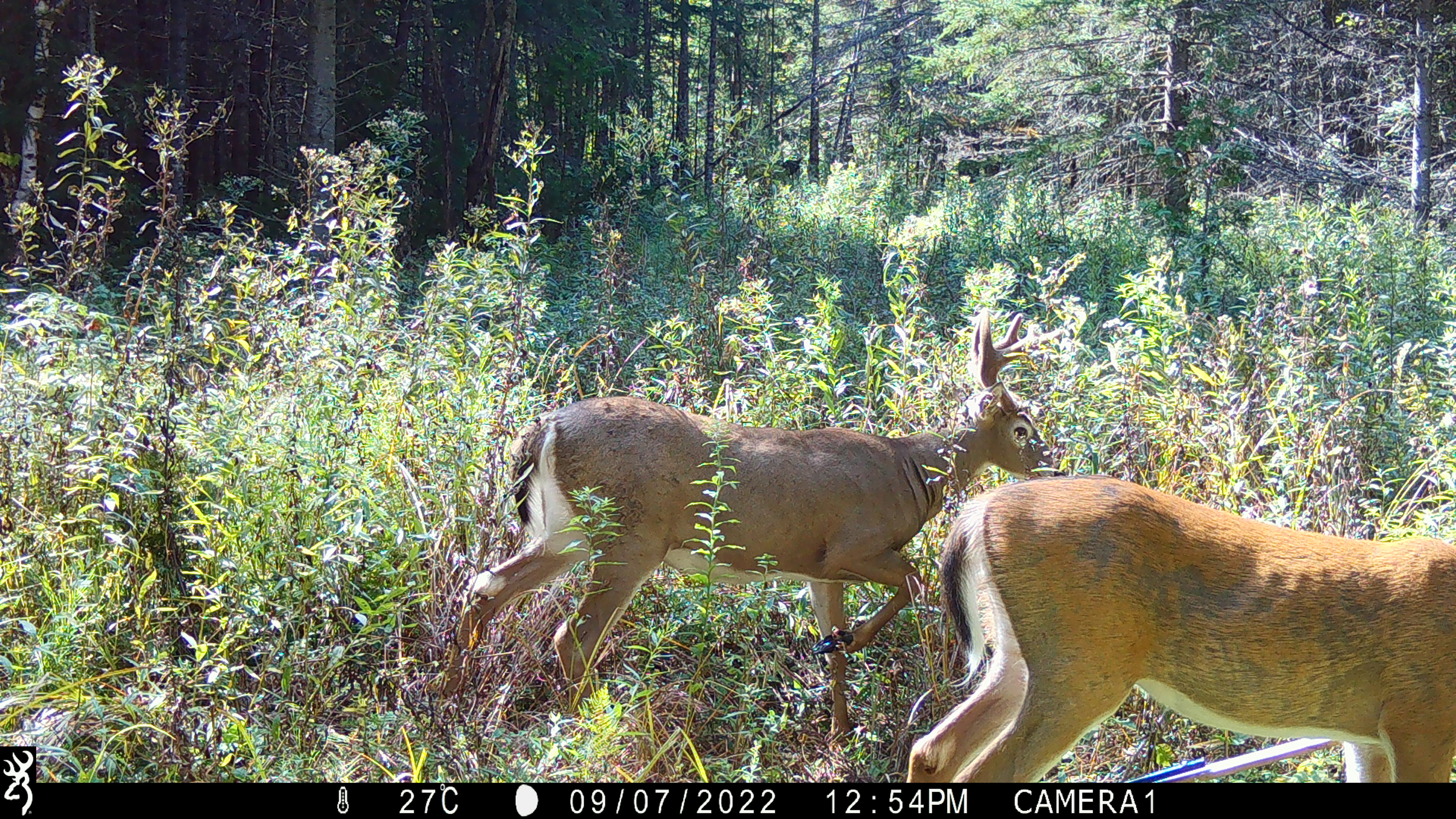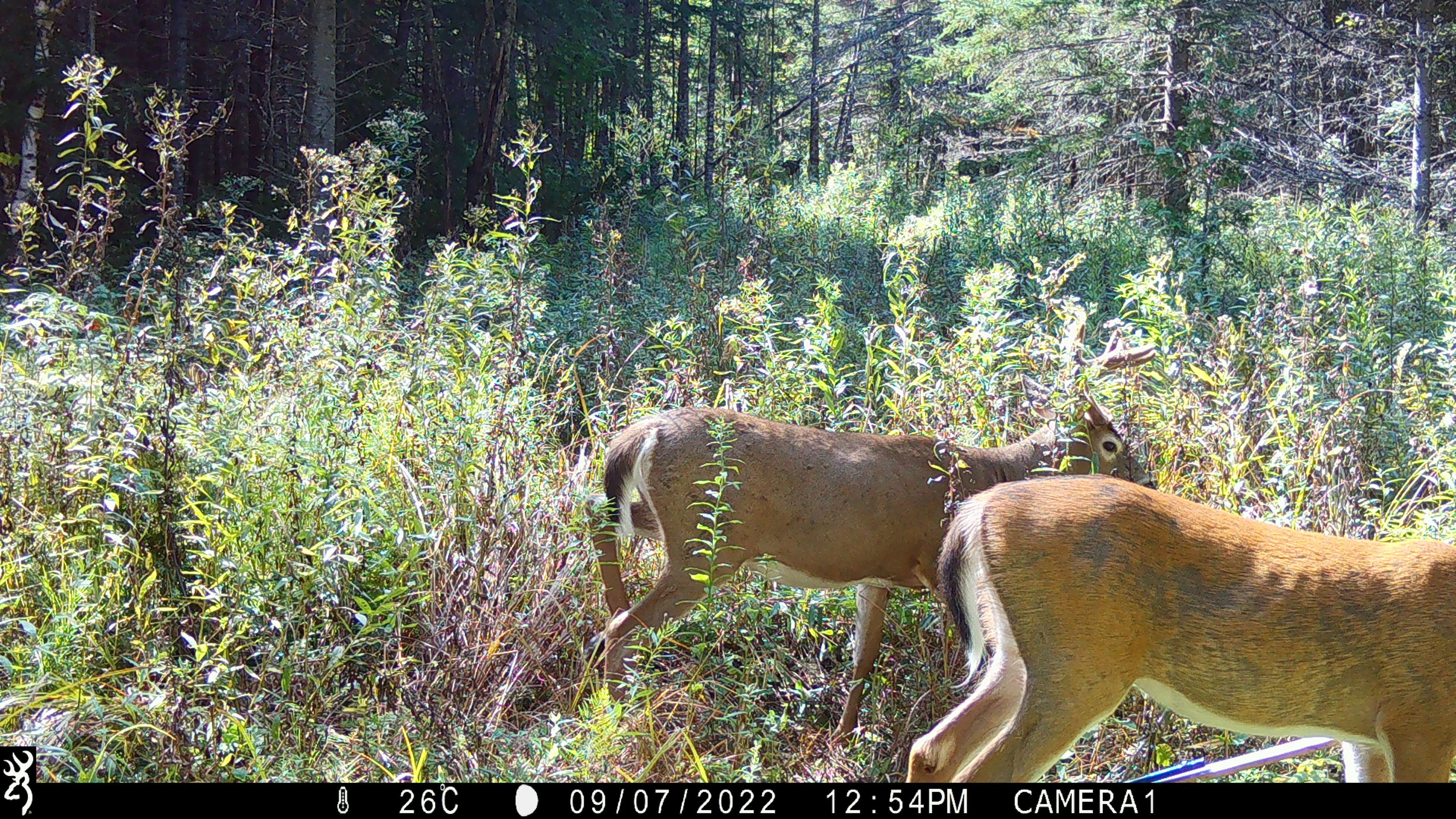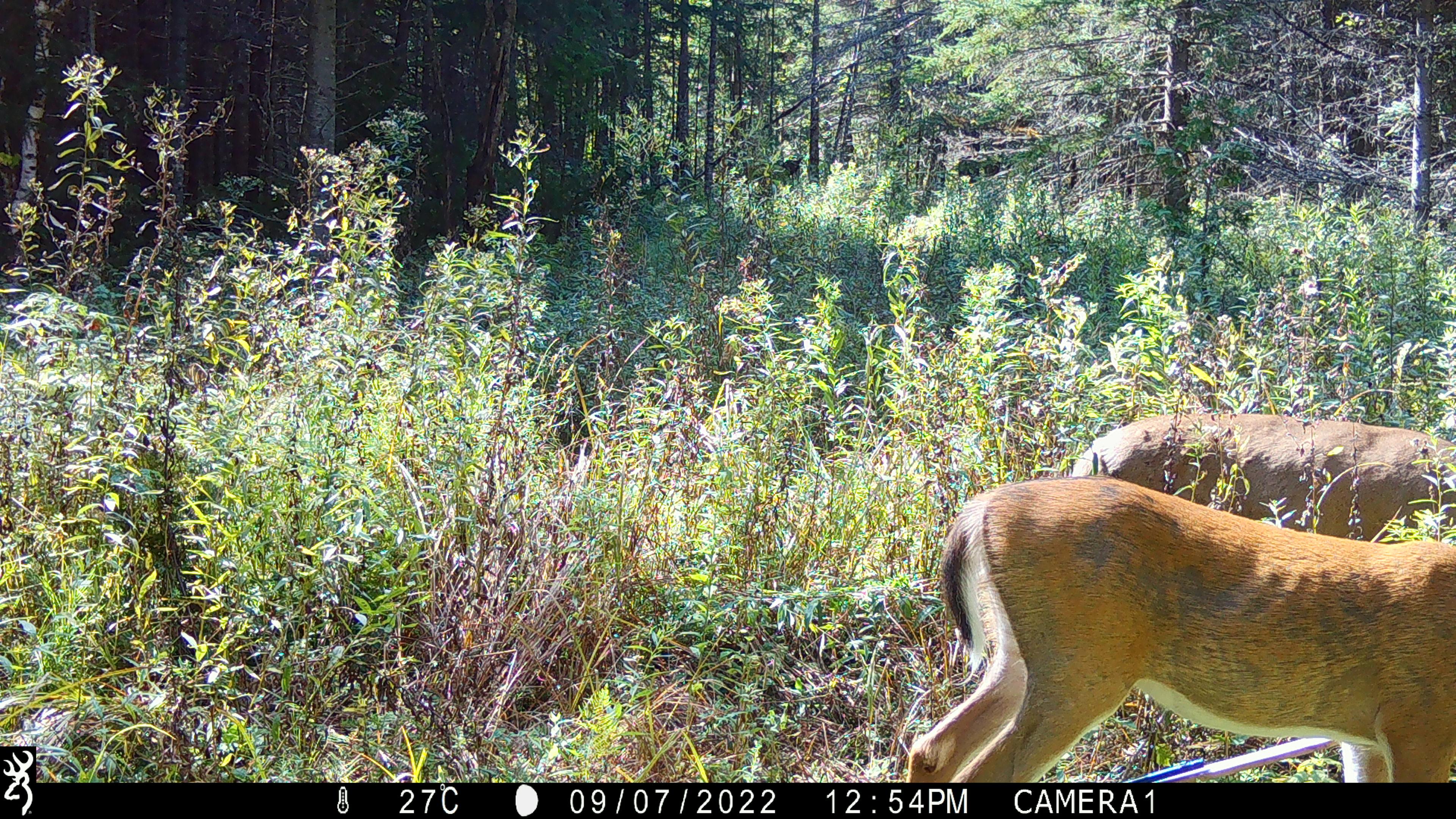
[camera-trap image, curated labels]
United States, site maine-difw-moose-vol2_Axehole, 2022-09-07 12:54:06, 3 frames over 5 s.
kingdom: Animalia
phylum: Chordata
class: Mammalia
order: Artiodactyla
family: Cervidae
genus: Odocoileus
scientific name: Odocoileus virginianus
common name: white-tailed deer